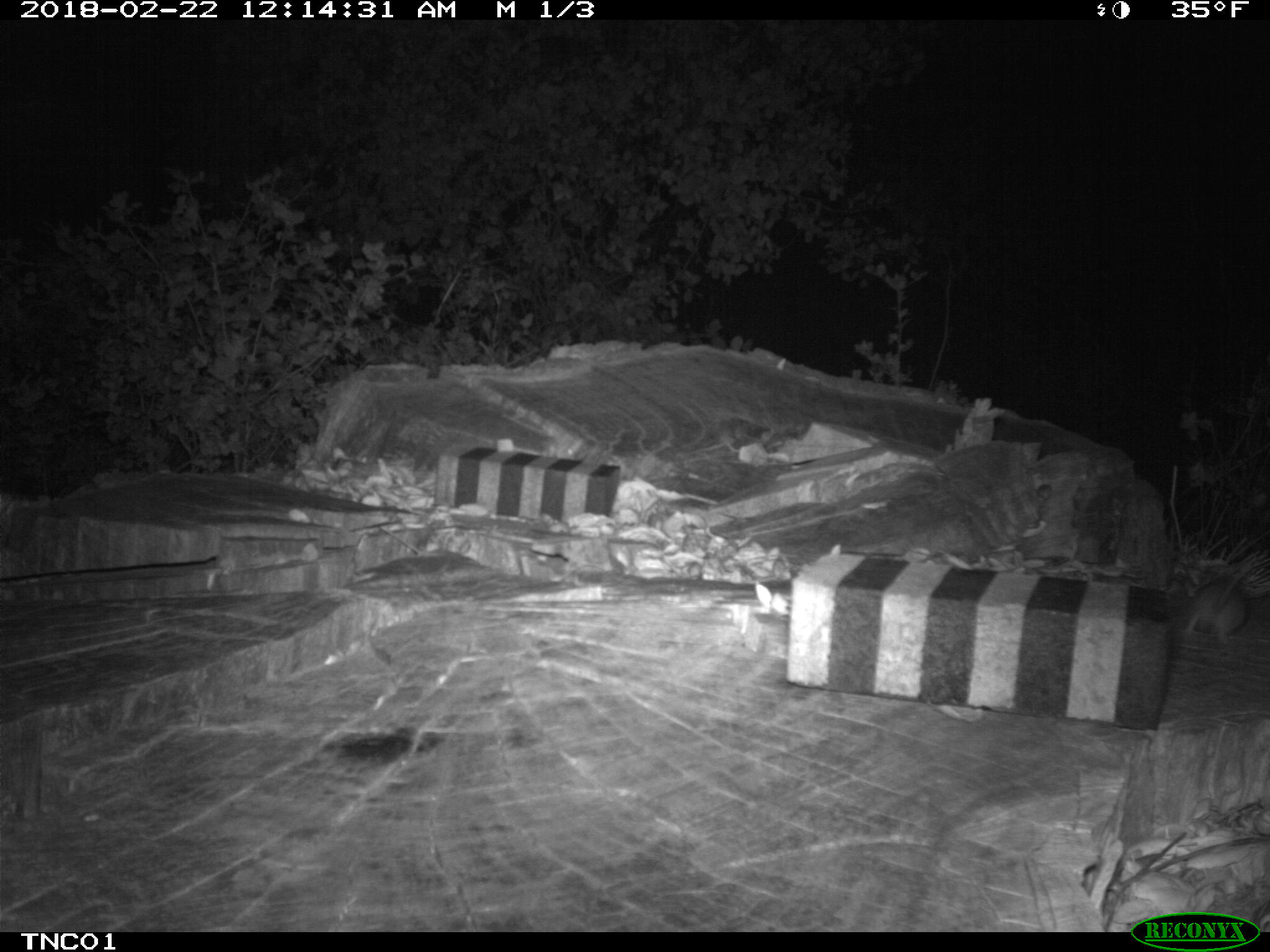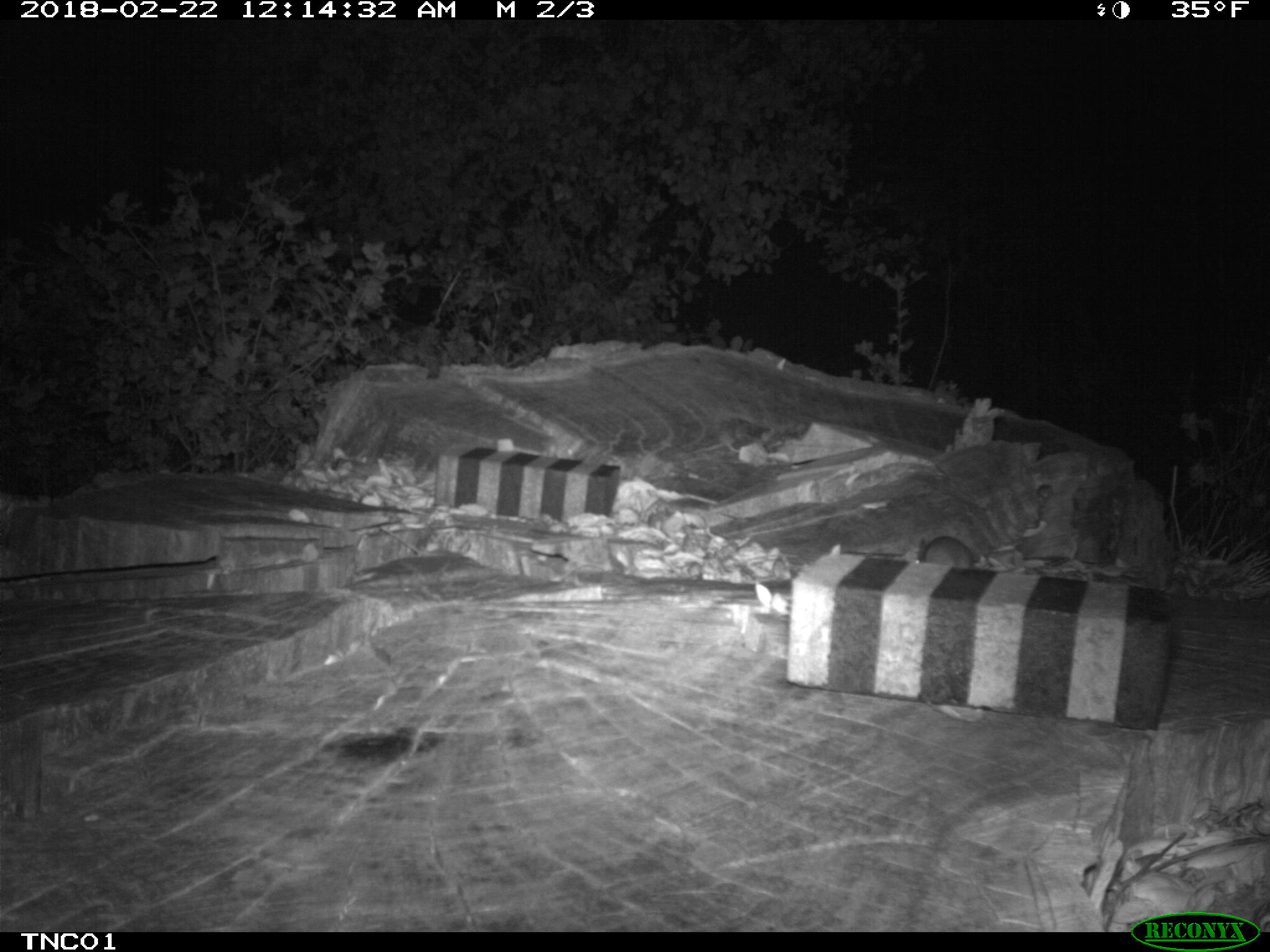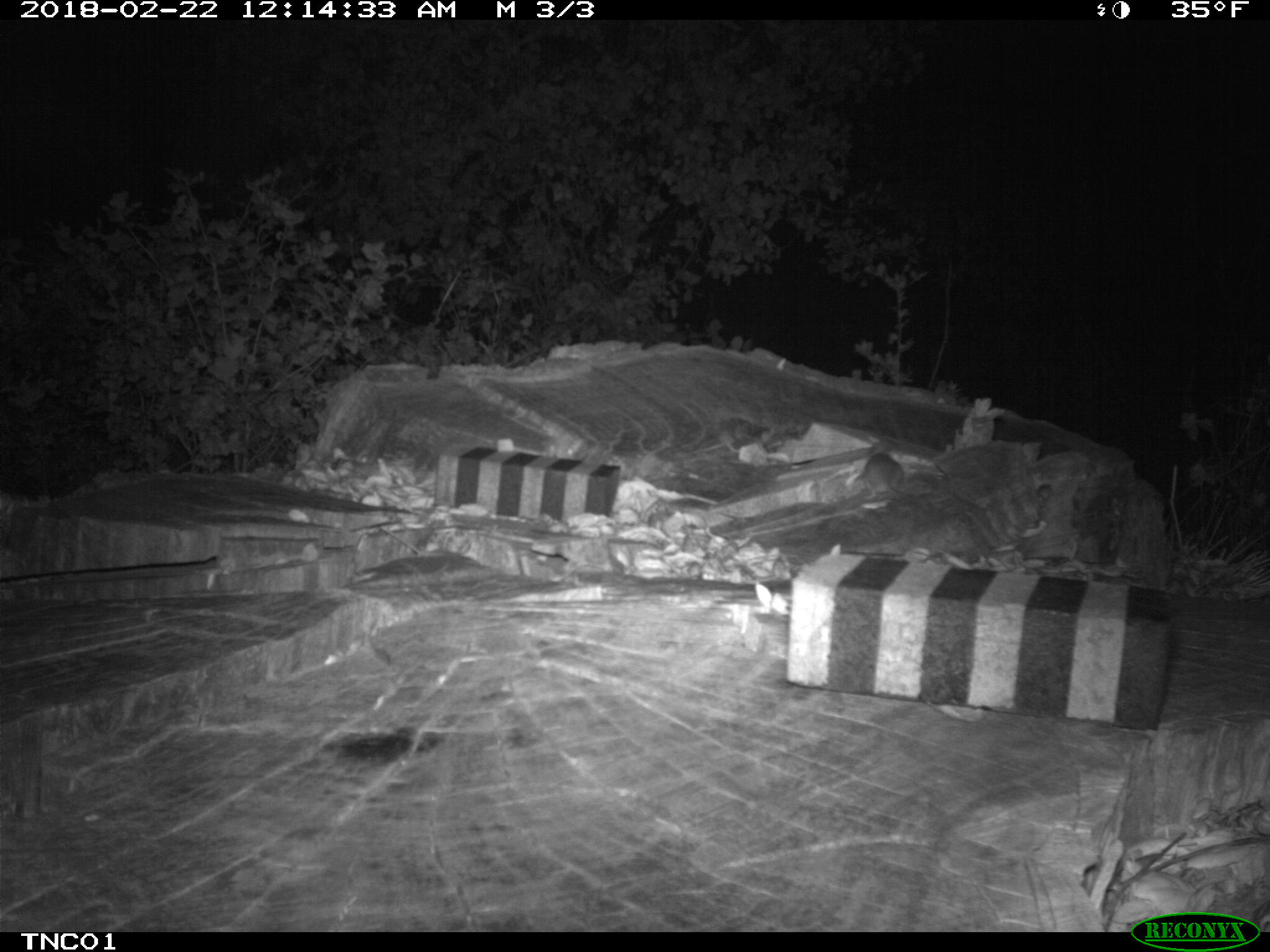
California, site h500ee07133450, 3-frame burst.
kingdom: Animalia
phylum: Chordata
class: Mammalia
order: Rodentia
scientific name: Rodentia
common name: rodent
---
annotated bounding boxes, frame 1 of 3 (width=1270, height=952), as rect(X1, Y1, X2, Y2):
rodent: rect(1183, 565, 1253, 644)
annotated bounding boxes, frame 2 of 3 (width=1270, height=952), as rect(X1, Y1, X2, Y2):
rodent: rect(917, 535, 974, 568)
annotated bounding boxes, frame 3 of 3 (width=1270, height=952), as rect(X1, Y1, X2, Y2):
rodent: rect(862, 451, 949, 501)